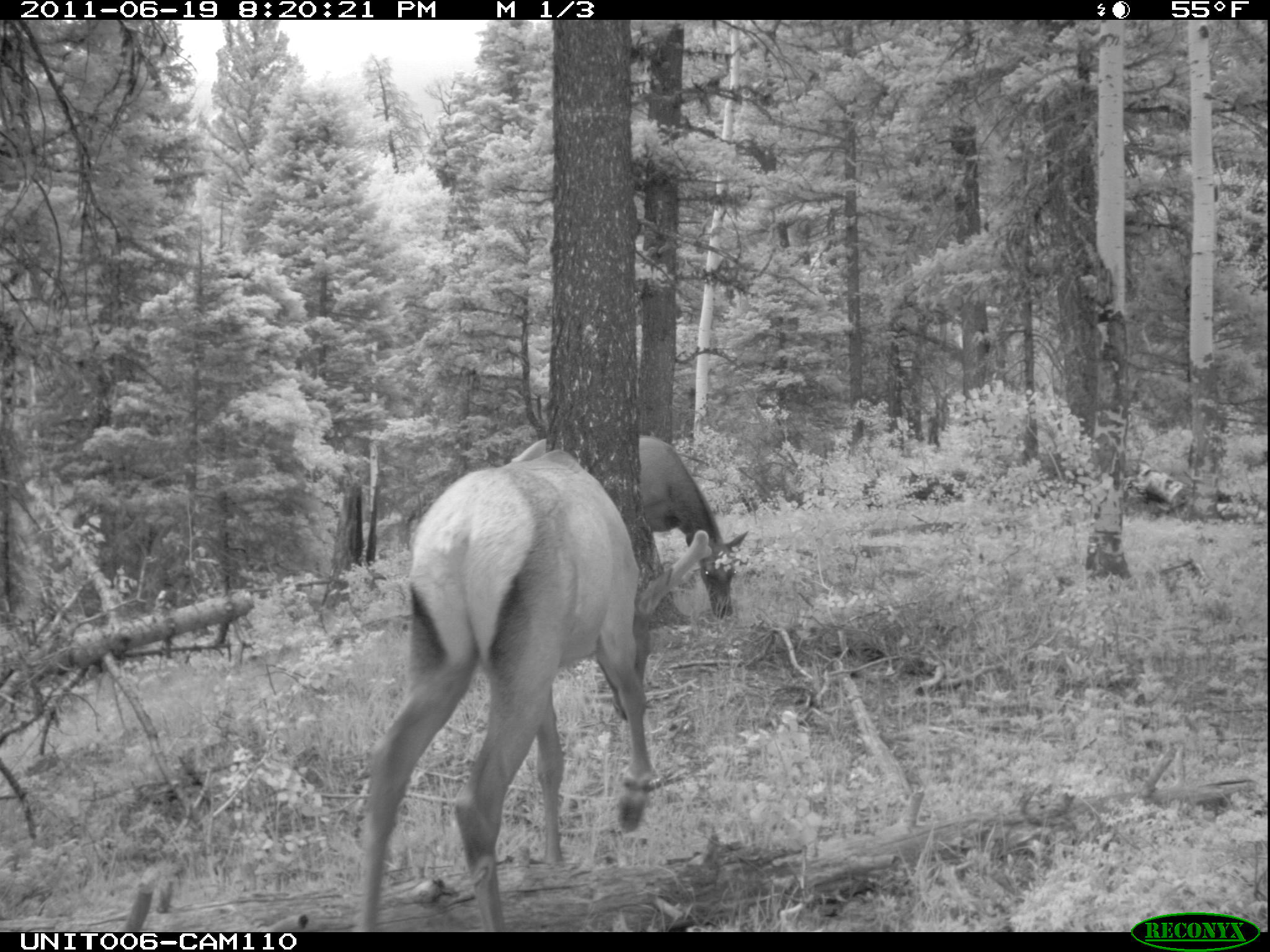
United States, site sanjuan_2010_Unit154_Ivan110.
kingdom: Animalia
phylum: Chordata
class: Mammalia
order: Artiodactyla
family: Cervidae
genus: Cervus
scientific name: Cervus elaphus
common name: red deer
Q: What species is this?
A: Cervus elaphus (red deer).